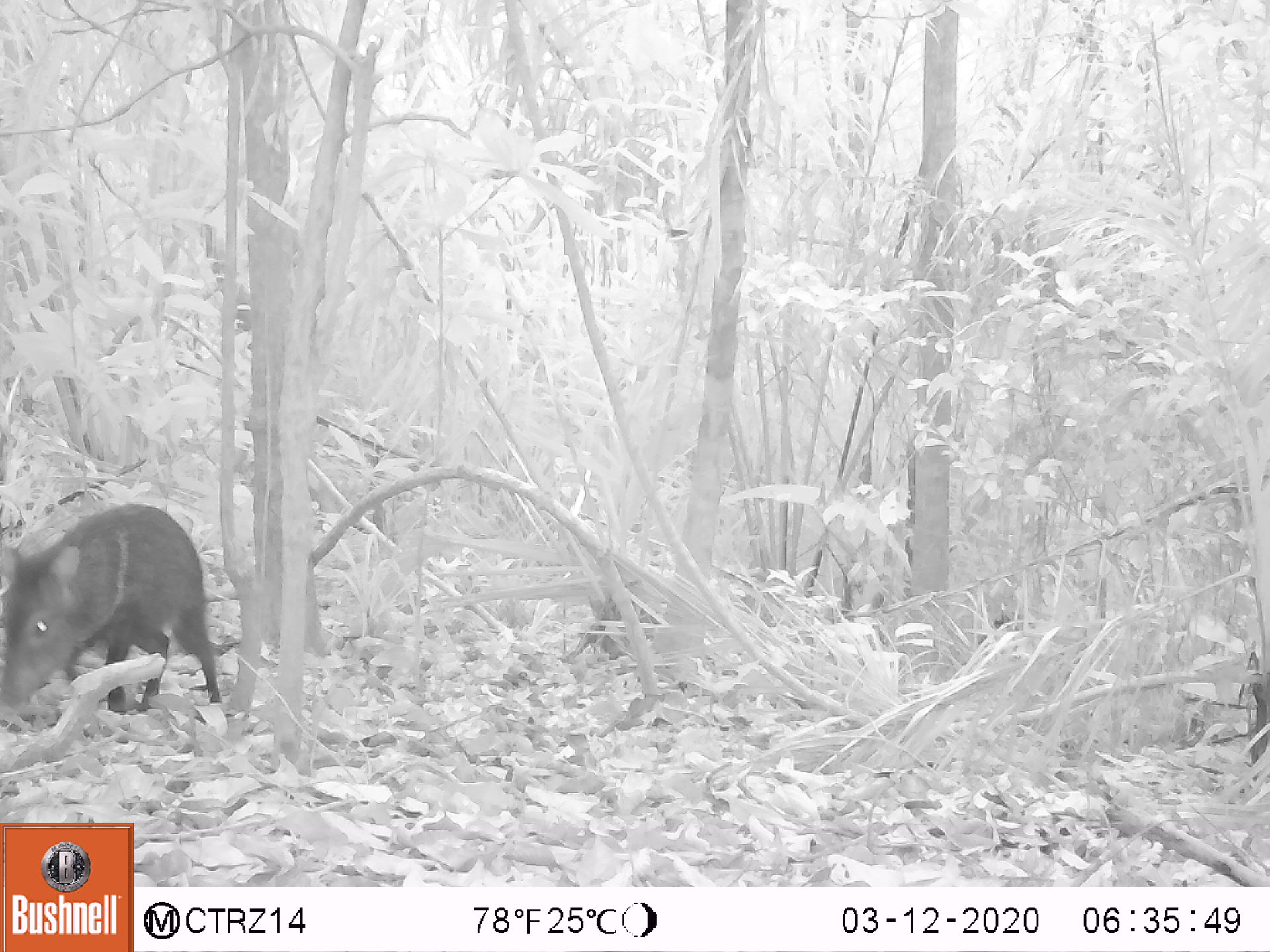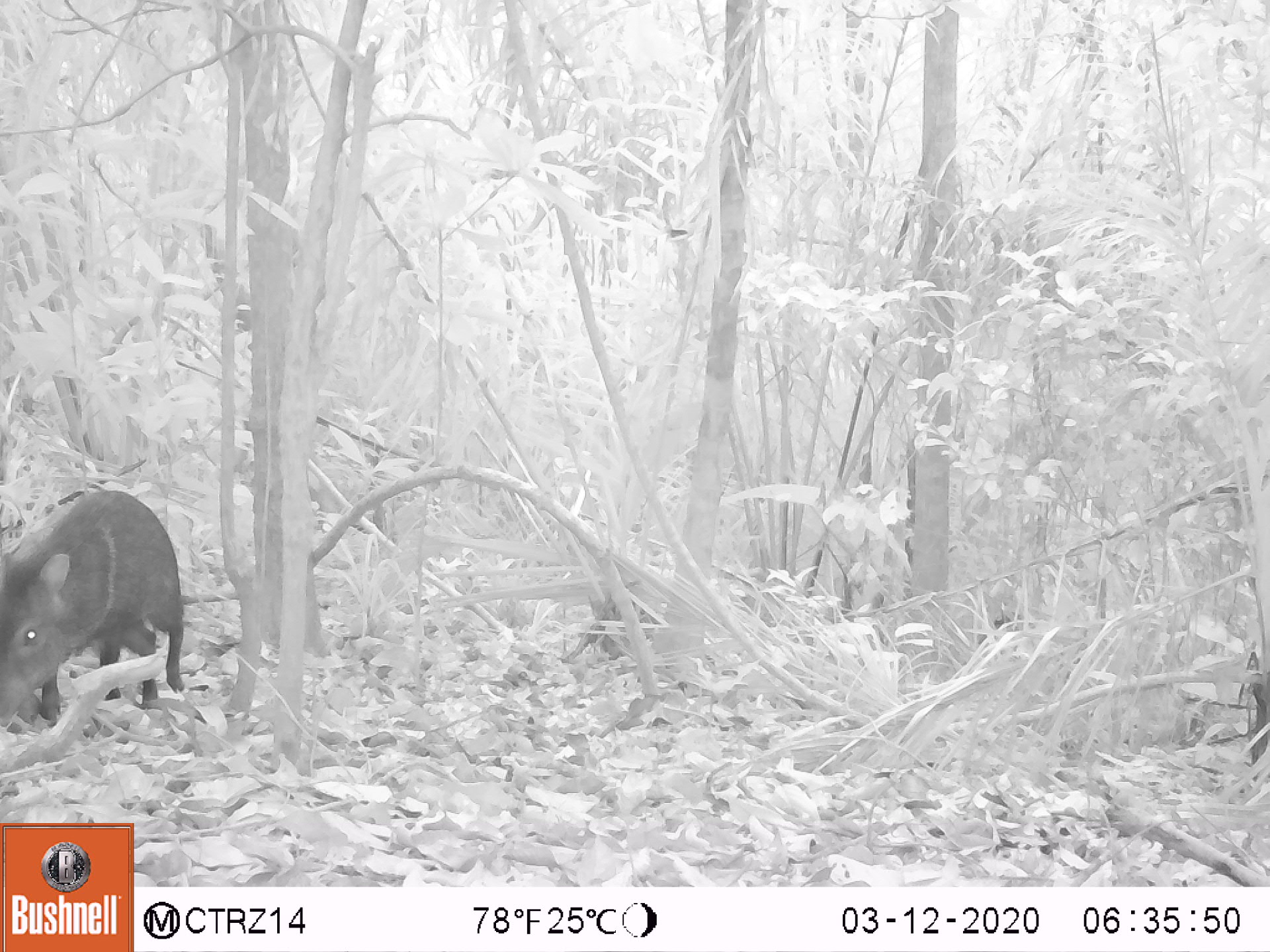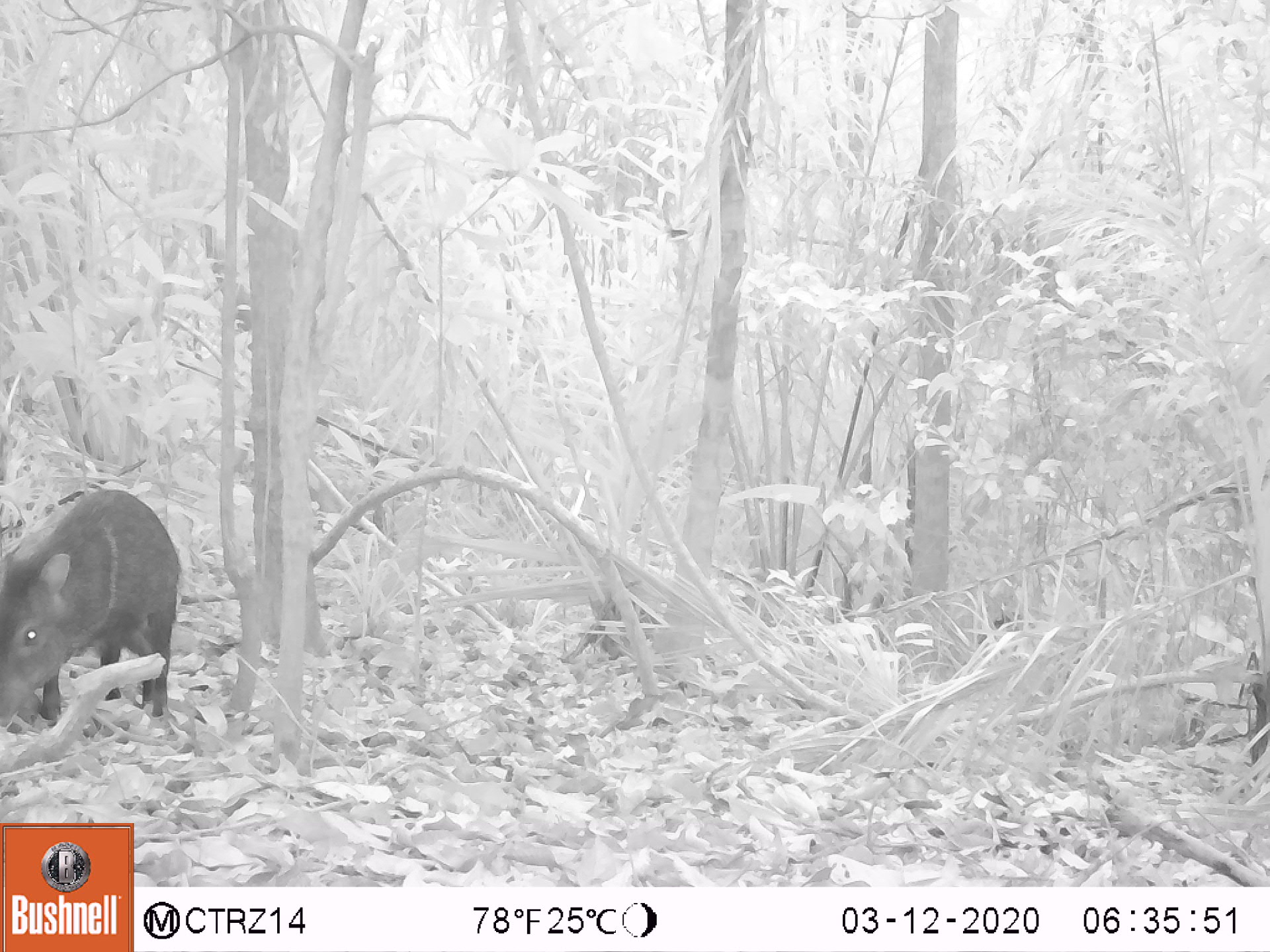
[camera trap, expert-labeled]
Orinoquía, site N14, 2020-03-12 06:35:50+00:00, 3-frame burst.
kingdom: Animalia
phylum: Chordata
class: Mammalia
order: Artiodactyla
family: Tayassuidae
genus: Pecari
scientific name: Pecari tajacu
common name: collared peccary